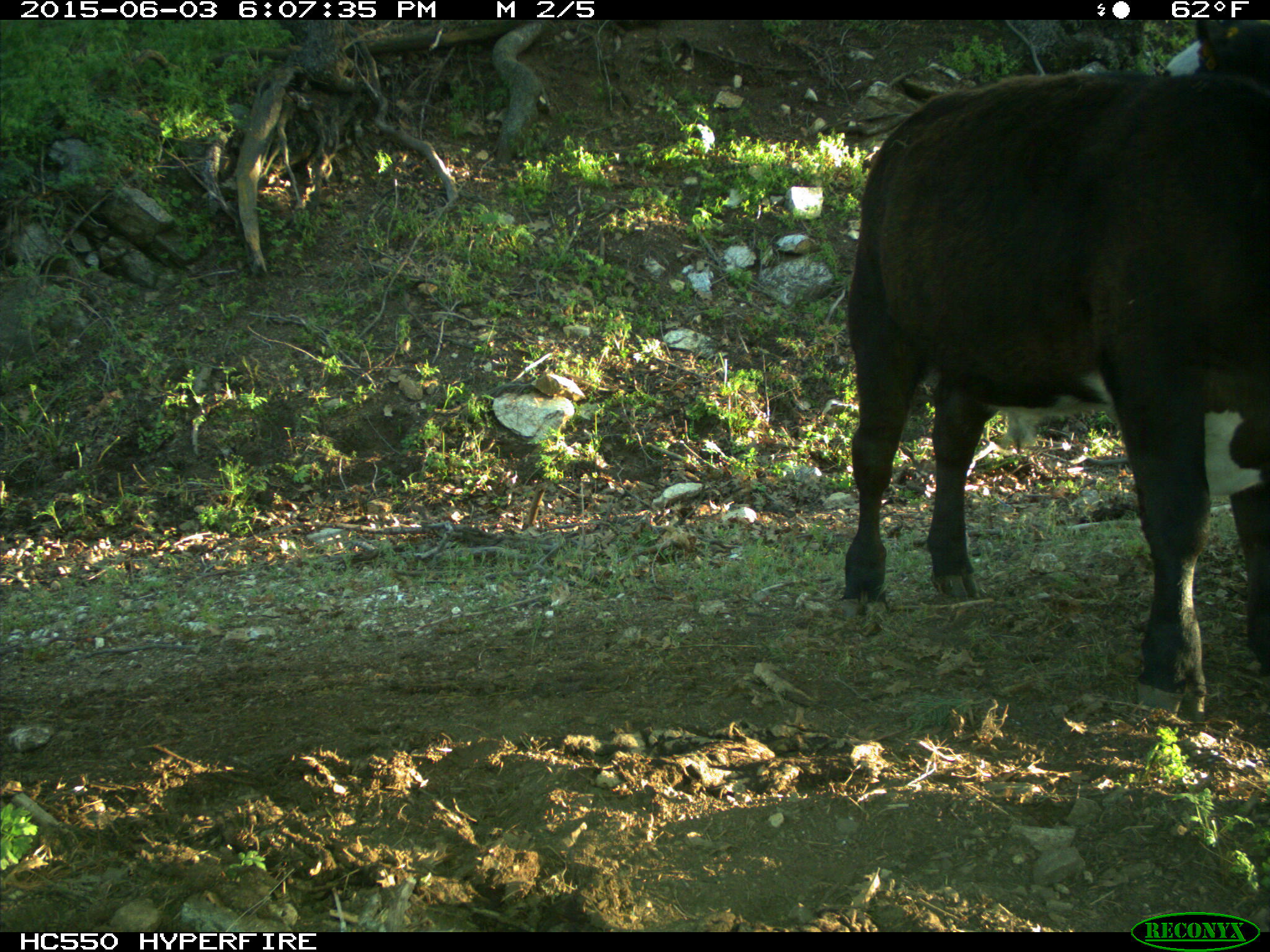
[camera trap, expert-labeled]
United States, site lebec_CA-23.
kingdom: Animalia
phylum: Chordata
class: Mammalia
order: Artiodactyla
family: Bovidae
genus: Bos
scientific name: Bos taurus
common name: domestic cow